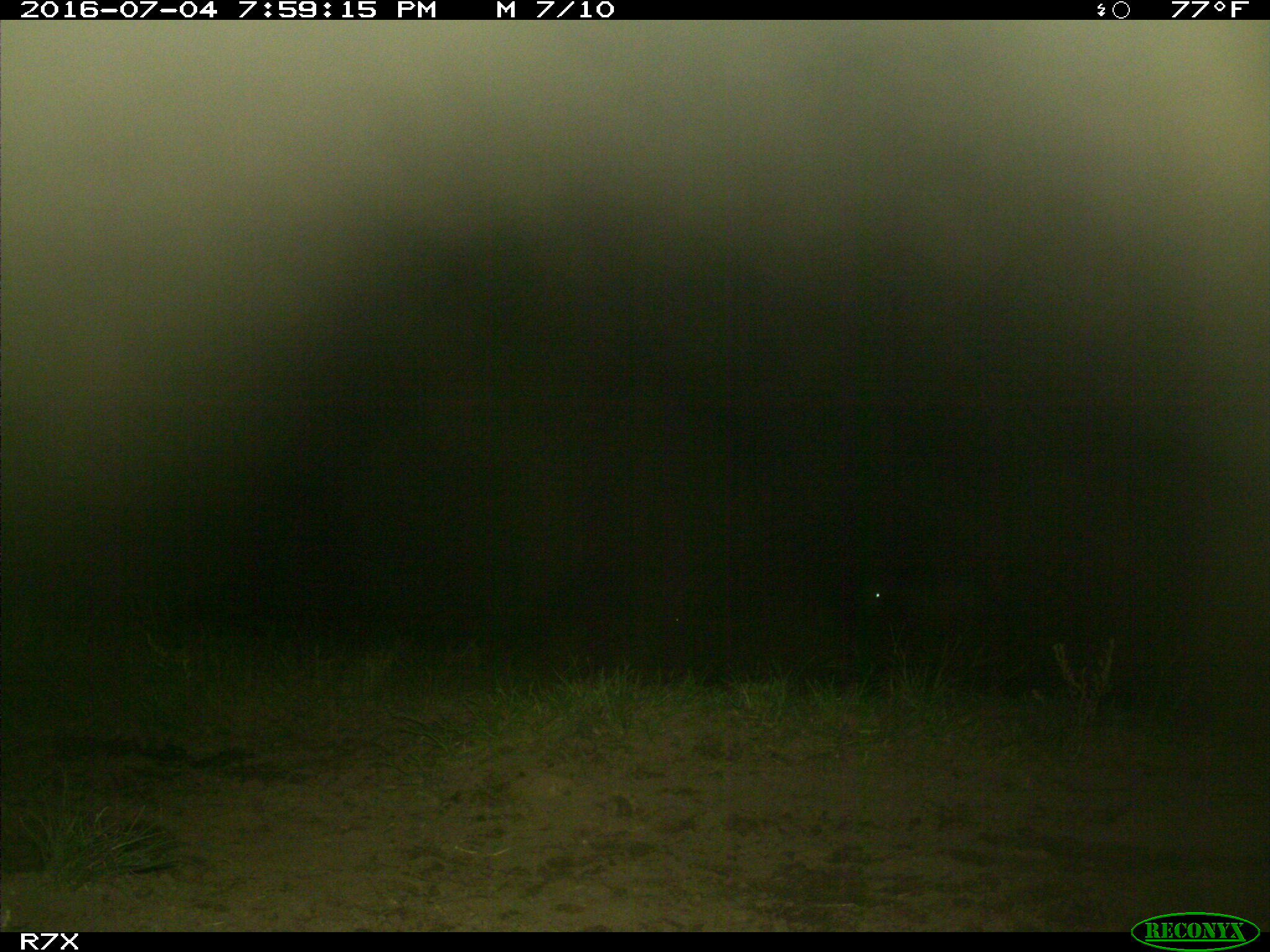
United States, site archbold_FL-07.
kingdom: Animalia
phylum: Chordata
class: Mammalia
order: Artiodactyla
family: Bovidae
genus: Bos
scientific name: Bos taurus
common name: domestic cow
Bos taurus (domestic cow).